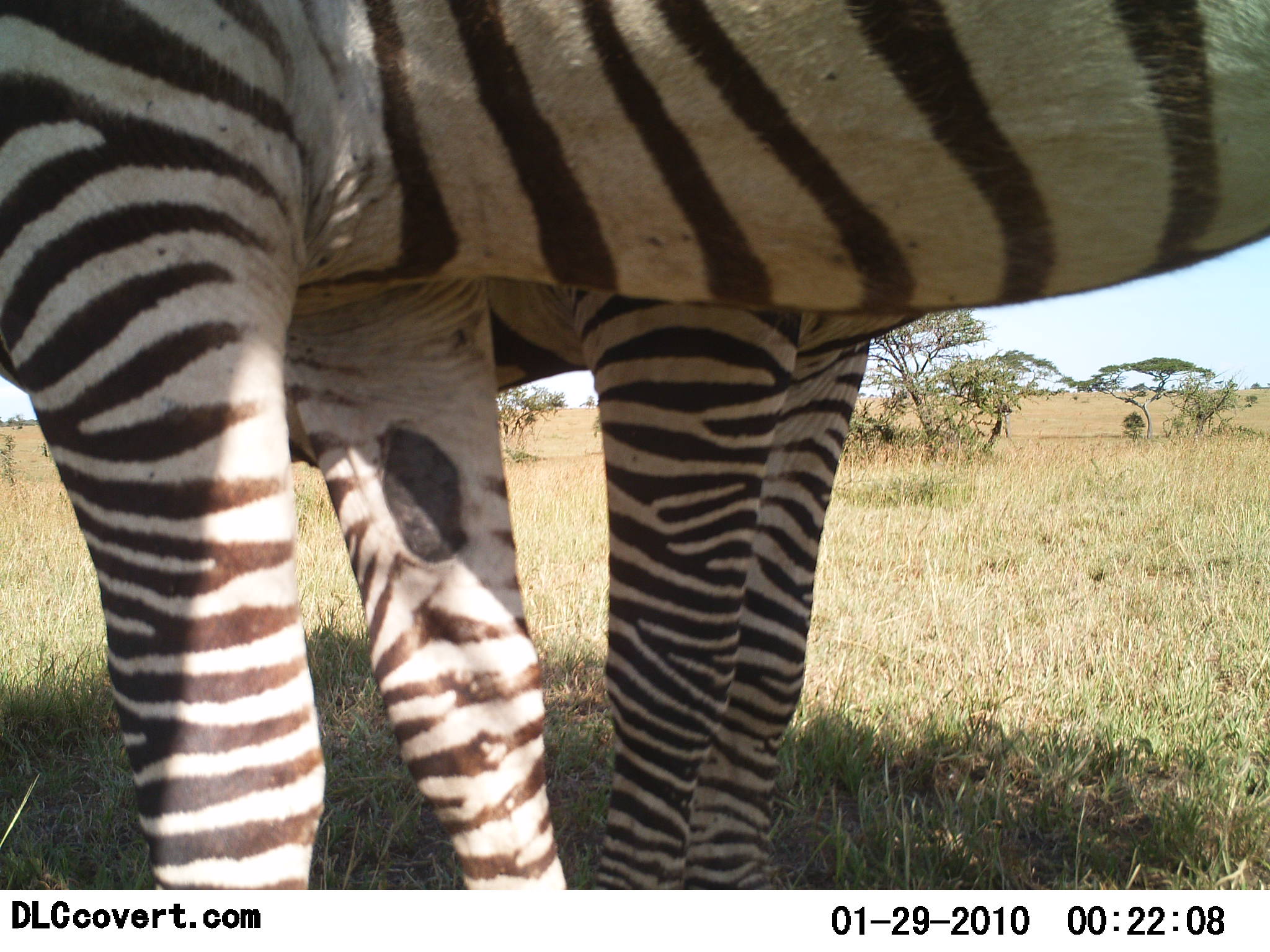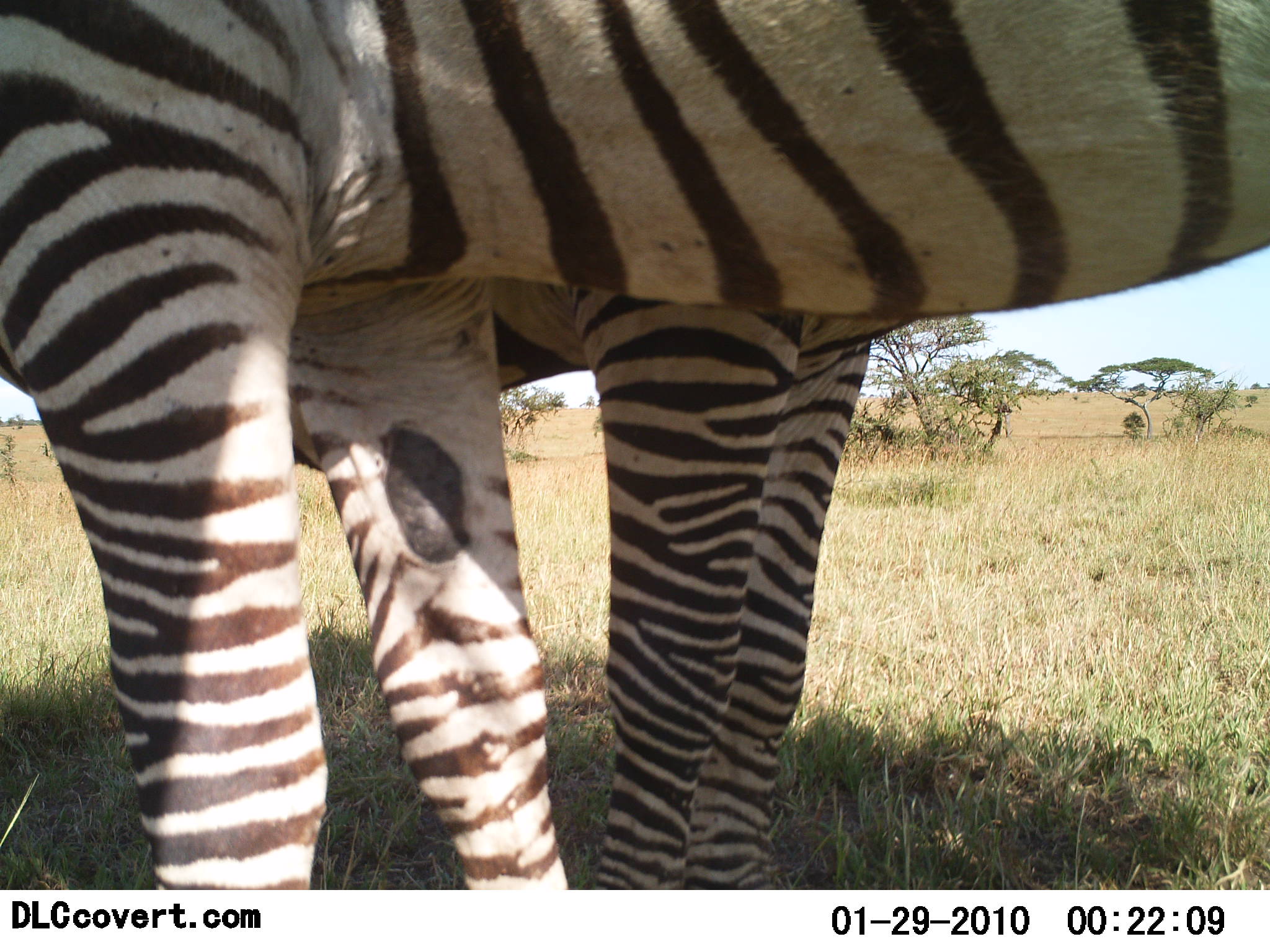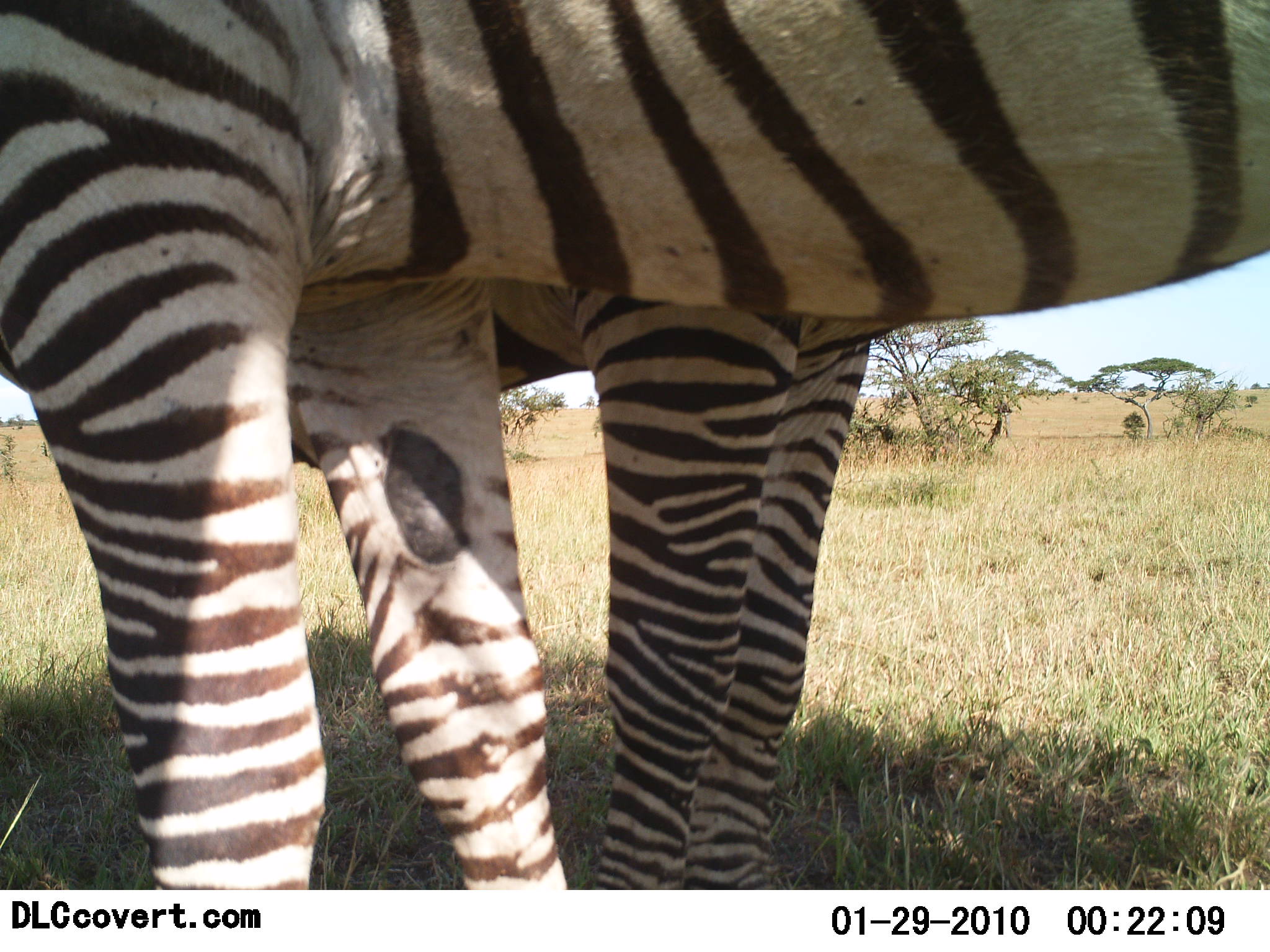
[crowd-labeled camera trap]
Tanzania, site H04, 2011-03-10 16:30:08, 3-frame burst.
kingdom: Animalia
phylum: Chordata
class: Mammalia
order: Perissodactyla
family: Equidae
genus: Equus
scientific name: Equus quagga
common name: plains zebra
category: zebra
Zebra (plains zebra) (Equus quagga), count 2. Behavior (volunteer vote fractions): standing 100%, resting 0%, moving 0%, interacting 0%. Young present (vote fraction): 0%. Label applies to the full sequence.